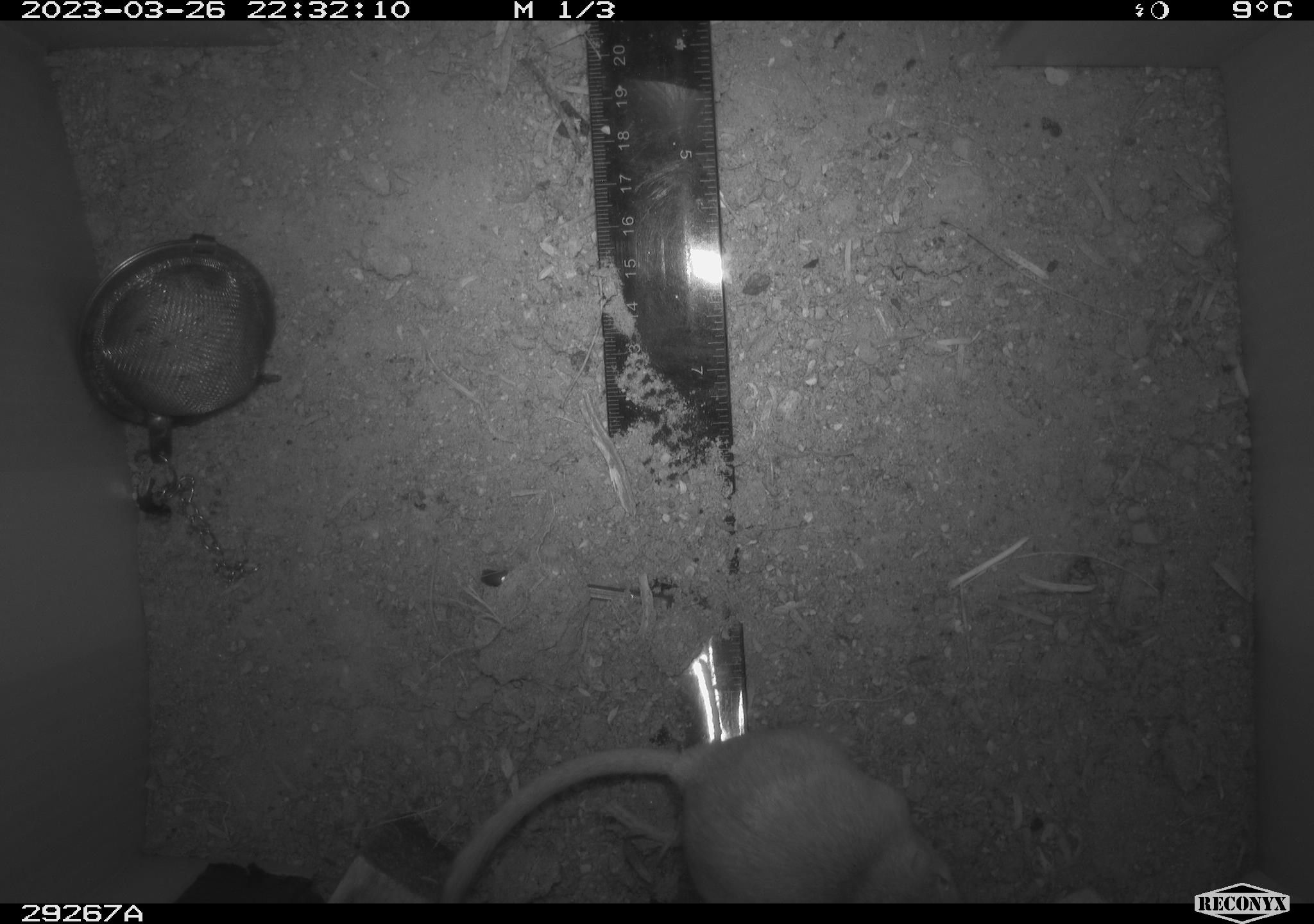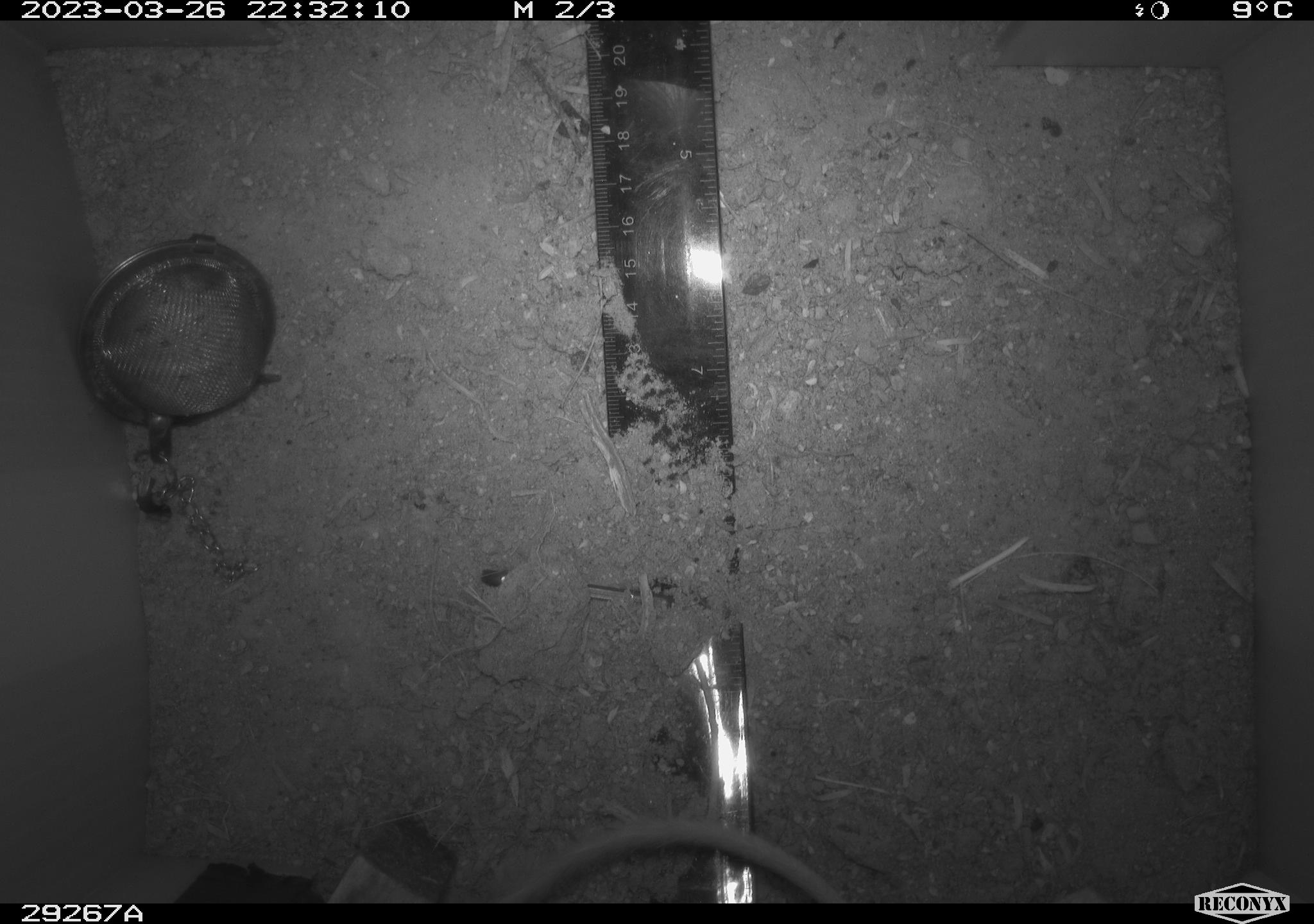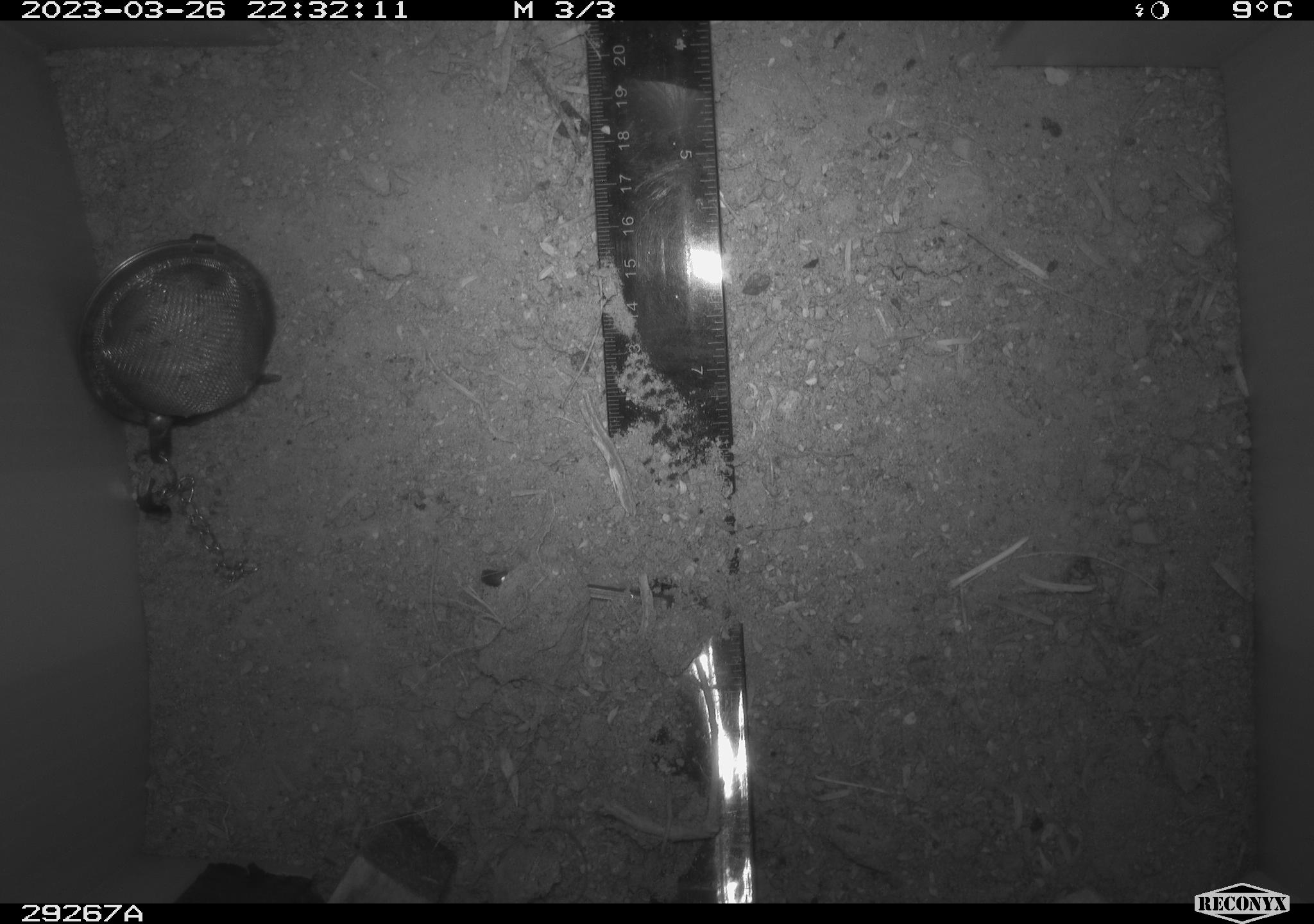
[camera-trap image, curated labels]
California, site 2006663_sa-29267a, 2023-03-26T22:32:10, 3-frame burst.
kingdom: Animalia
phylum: Chordata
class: Mammalia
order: Rodentia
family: Heteromyidae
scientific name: Heteromyidae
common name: kangaroo rats and pocket mice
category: heteromyidae family